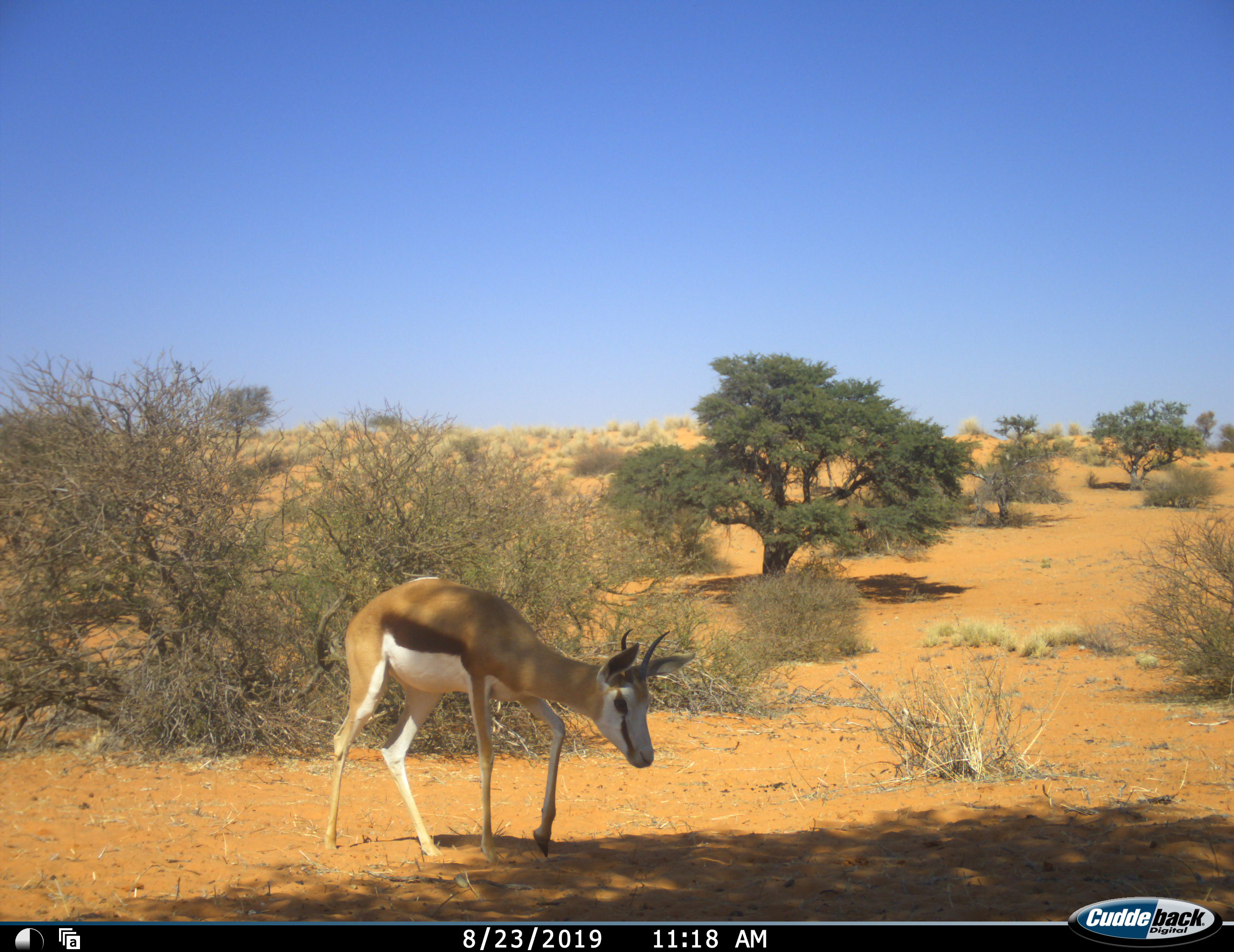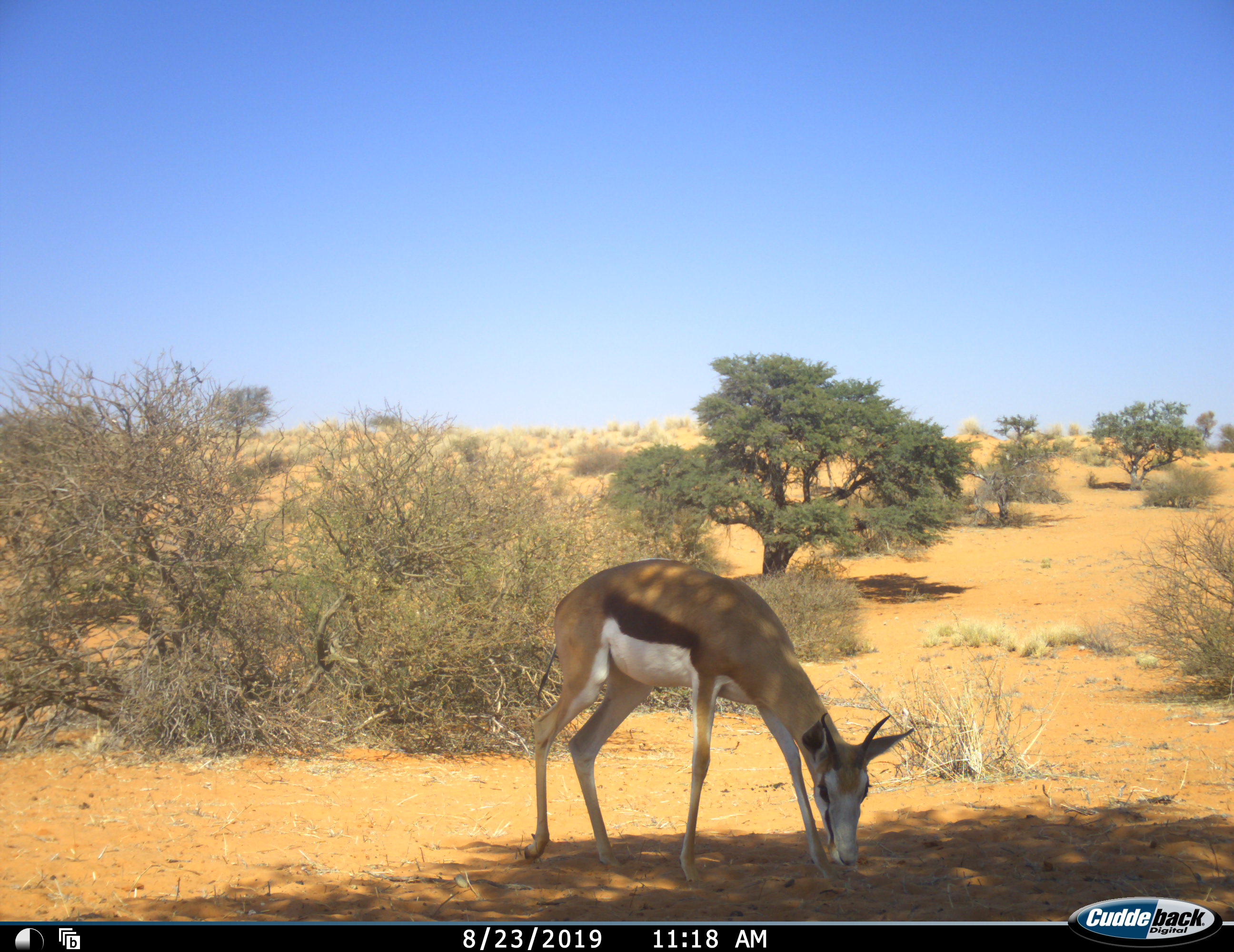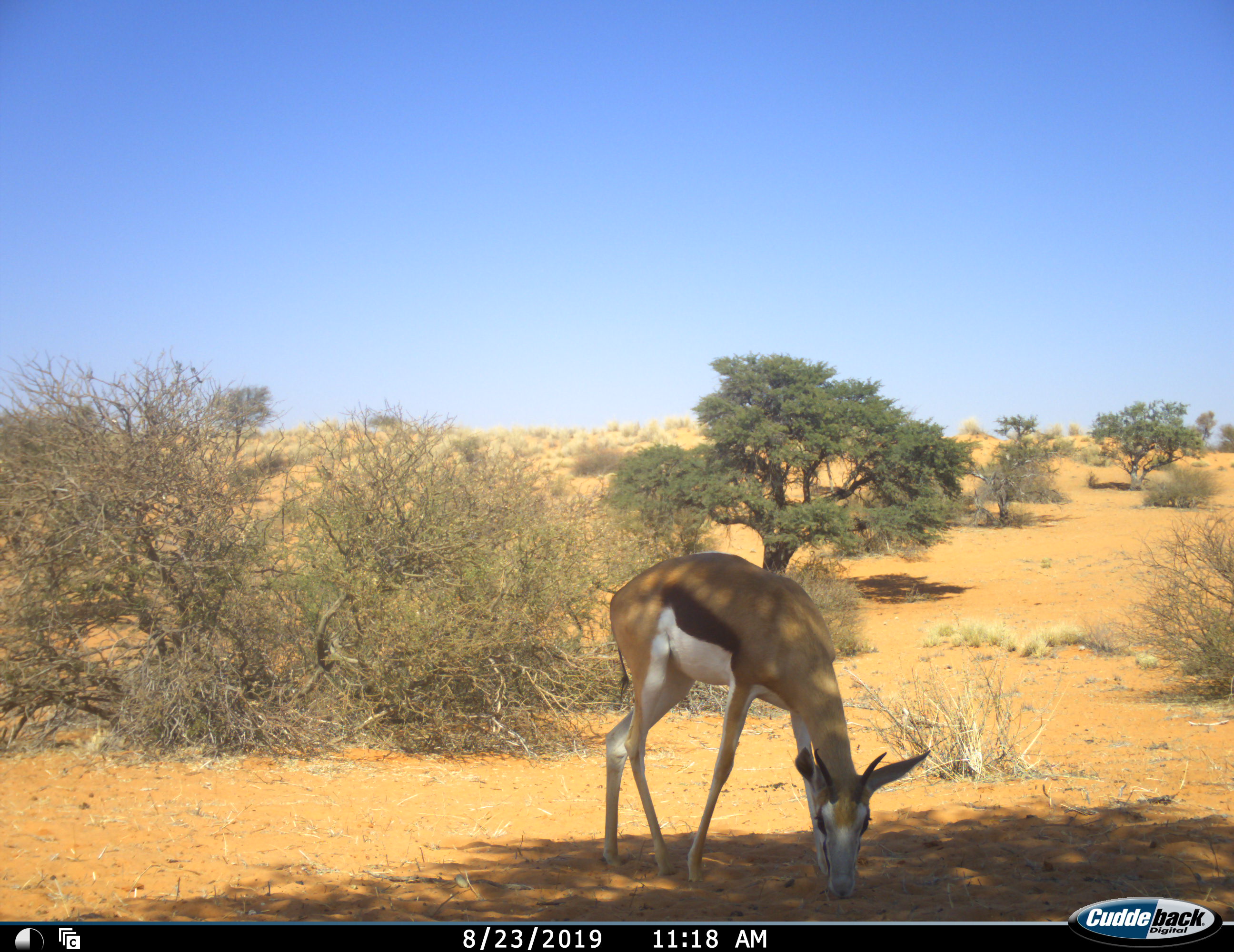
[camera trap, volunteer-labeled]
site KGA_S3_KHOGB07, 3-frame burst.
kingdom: Animalia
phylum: Chordata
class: Mammalia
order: Artiodactyla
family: Bovidae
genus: Antidorcas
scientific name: Antidorcas marsupialis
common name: springbok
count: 1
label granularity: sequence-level